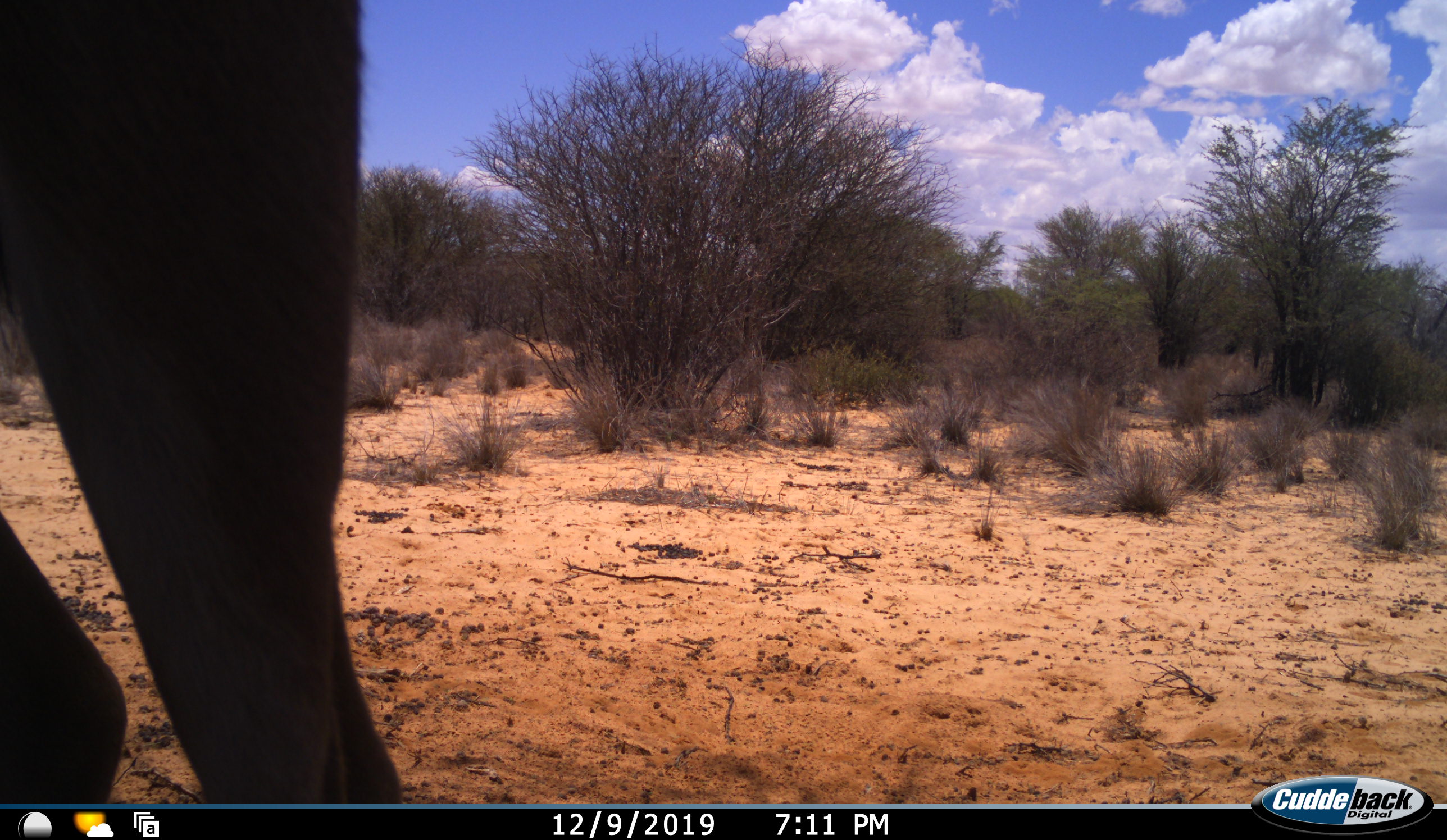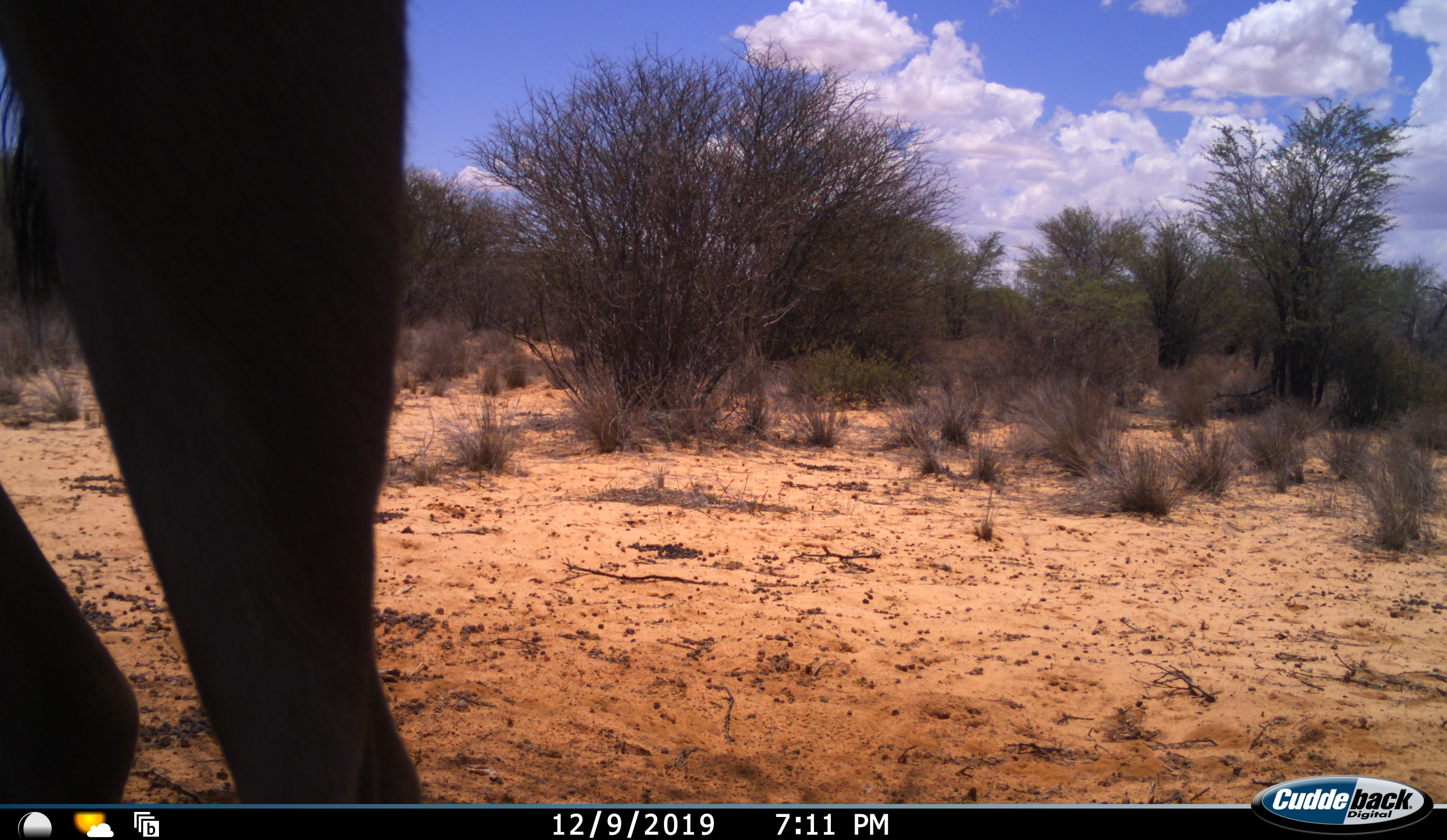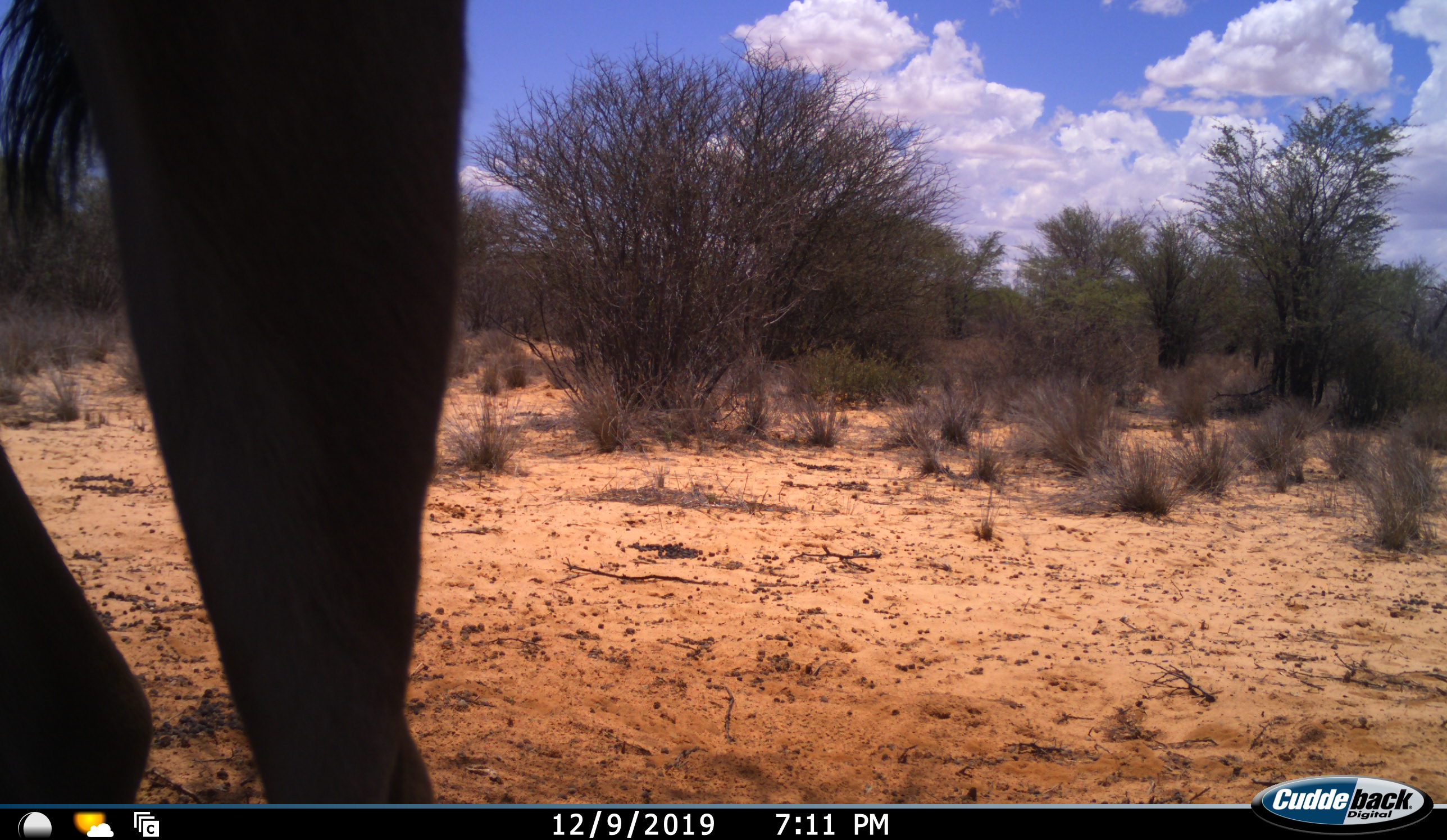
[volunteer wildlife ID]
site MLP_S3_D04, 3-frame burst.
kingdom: Animalia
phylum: Chordata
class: Mammalia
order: Artiodactyla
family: Bovidae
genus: Connochaetes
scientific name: Connochaetes taurinus taurinus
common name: blue wildebeest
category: wildebeestblue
Wildebeestblue (blue wildebeest) (Connochaetes taurinus taurinus), count 1. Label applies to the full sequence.